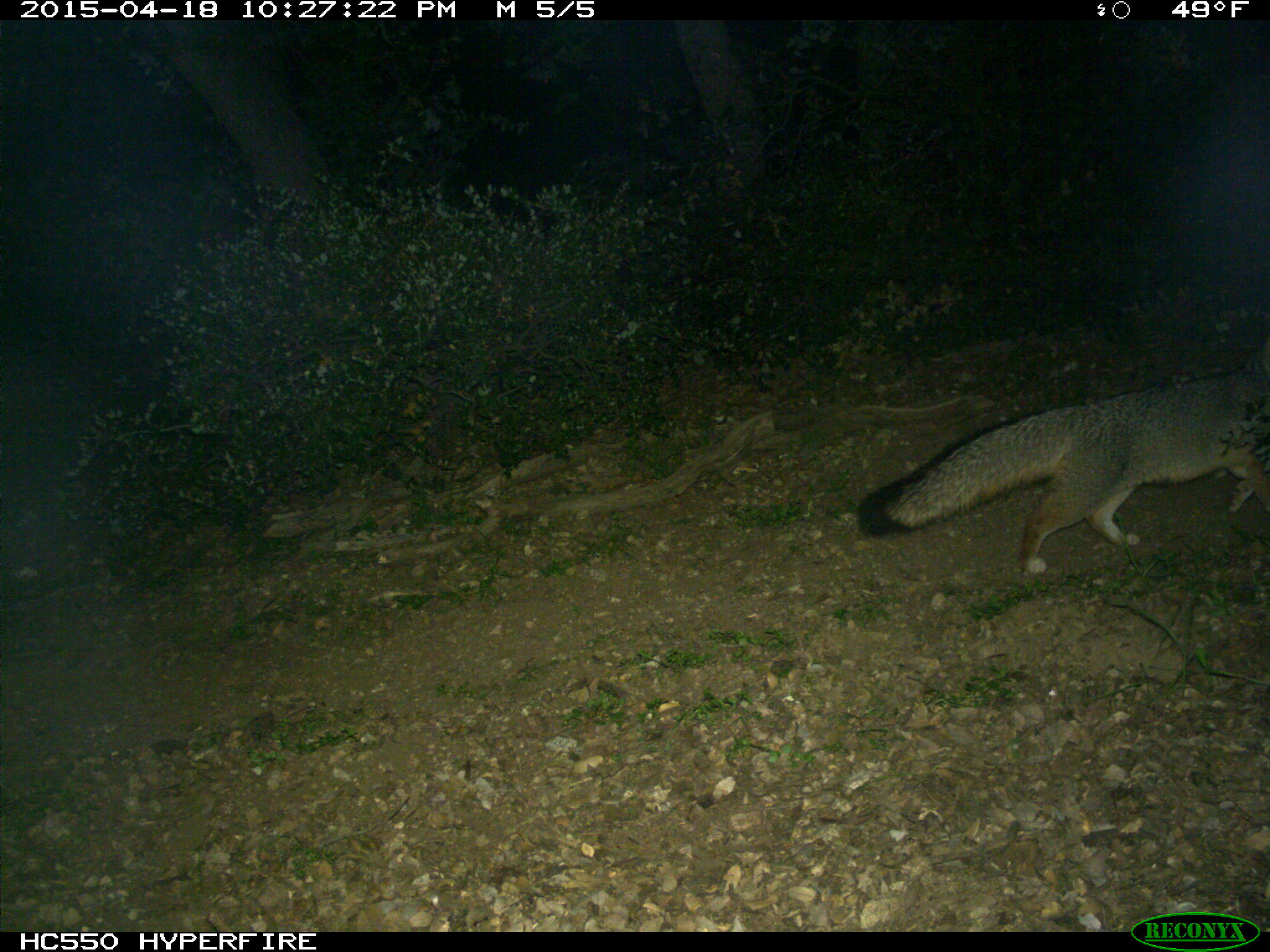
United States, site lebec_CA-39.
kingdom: Animalia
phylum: Chordata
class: Mammalia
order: Carnivora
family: Canidae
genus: Urocyon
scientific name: Urocyon cinereoargenteus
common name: gray fox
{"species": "Urocyon cinereoargenteus (gray fox)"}